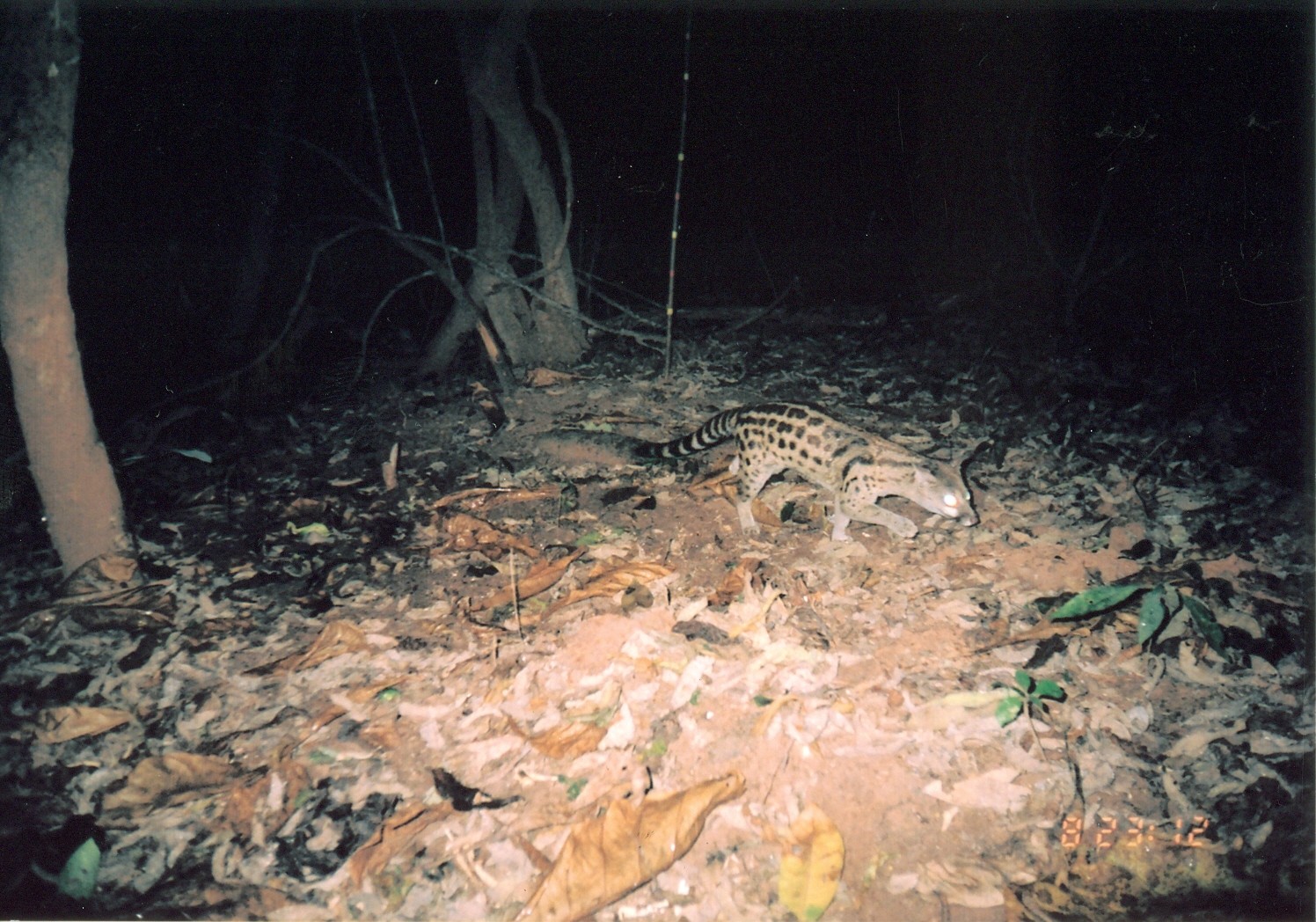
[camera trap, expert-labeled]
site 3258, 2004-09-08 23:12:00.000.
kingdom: Animalia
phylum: Chordata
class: Mammalia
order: Carnivora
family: Viverridae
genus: Genetta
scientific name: Genetta servalina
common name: servaline genet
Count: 1.